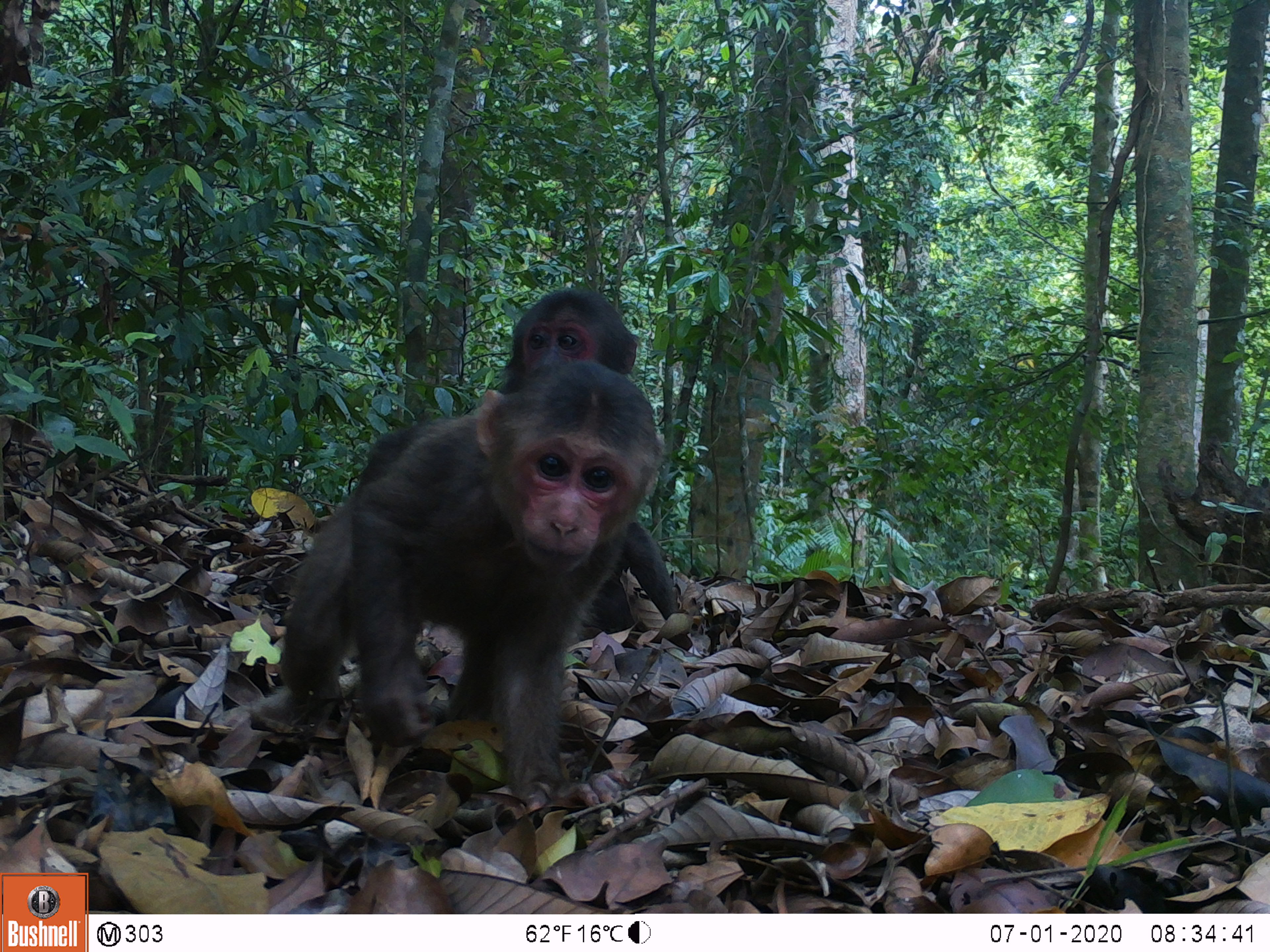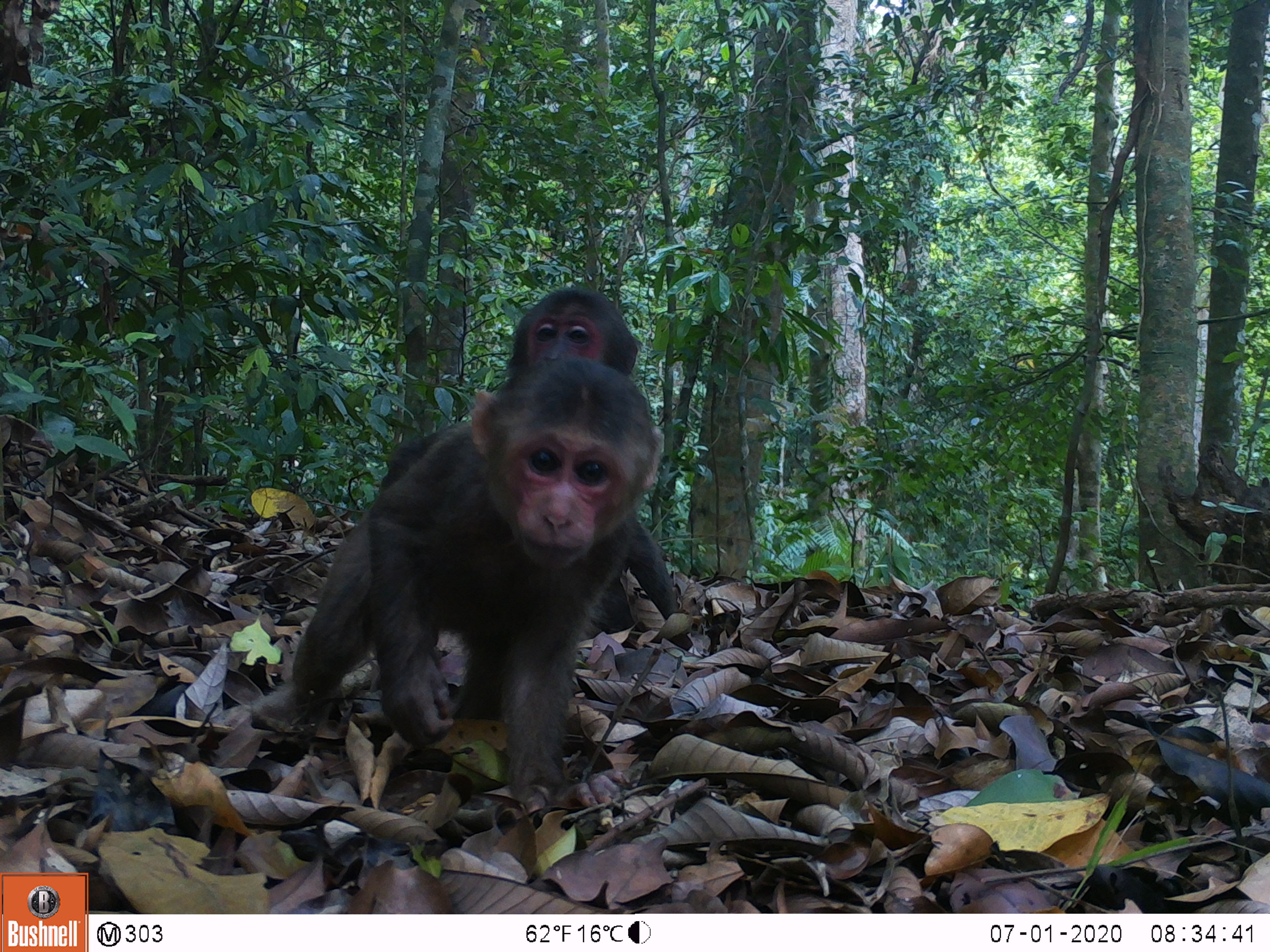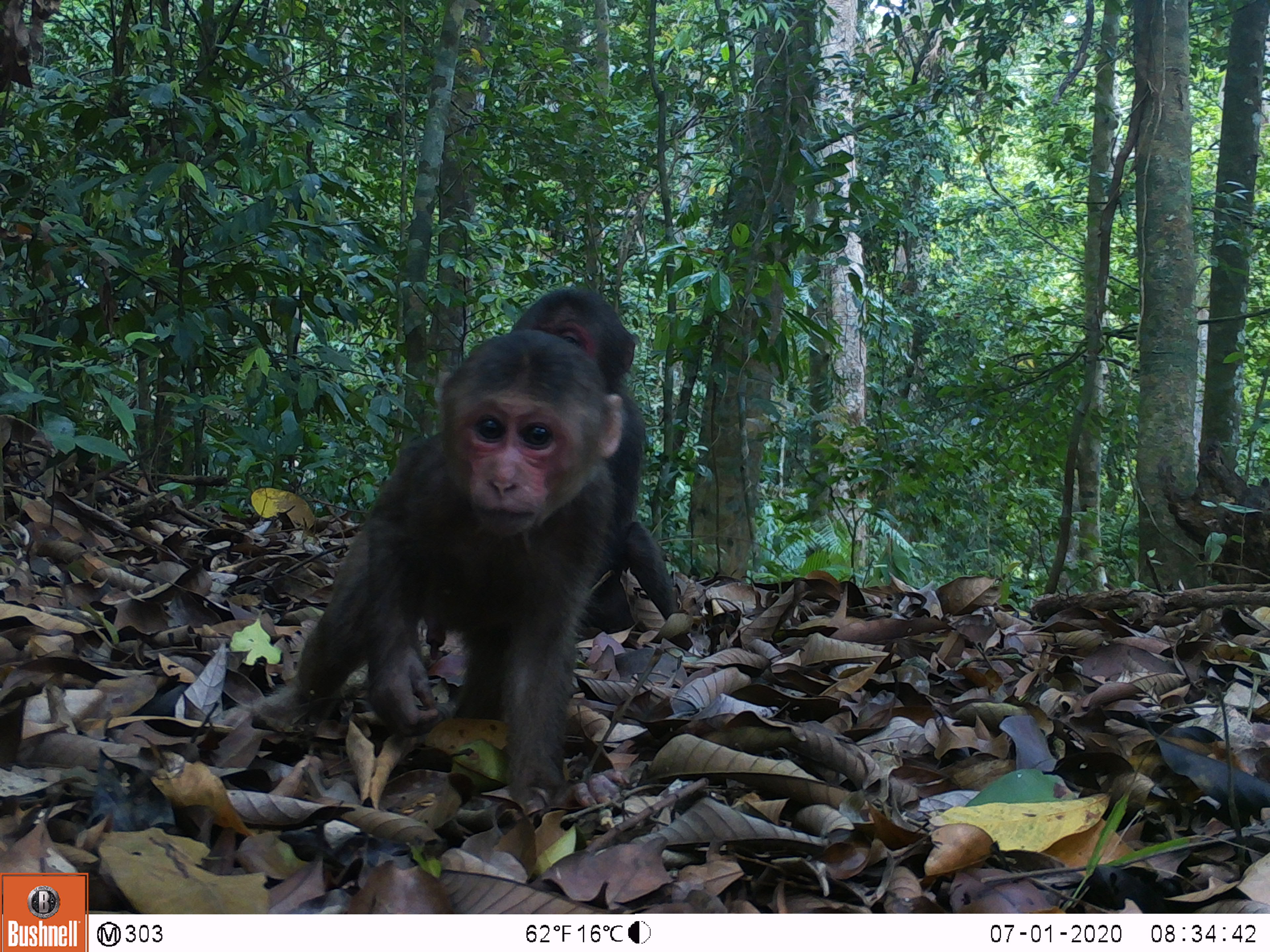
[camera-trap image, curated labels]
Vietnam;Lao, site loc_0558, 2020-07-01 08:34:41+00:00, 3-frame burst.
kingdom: Animalia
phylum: Chordata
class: Mammalia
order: Primates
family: Cercopithecidae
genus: Macaca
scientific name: Macaca arctoides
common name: stump-tailed macaque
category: stump tailed macaque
Stump tailed macaque (stump-tailed macaque) (Macaca arctoides). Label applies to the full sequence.